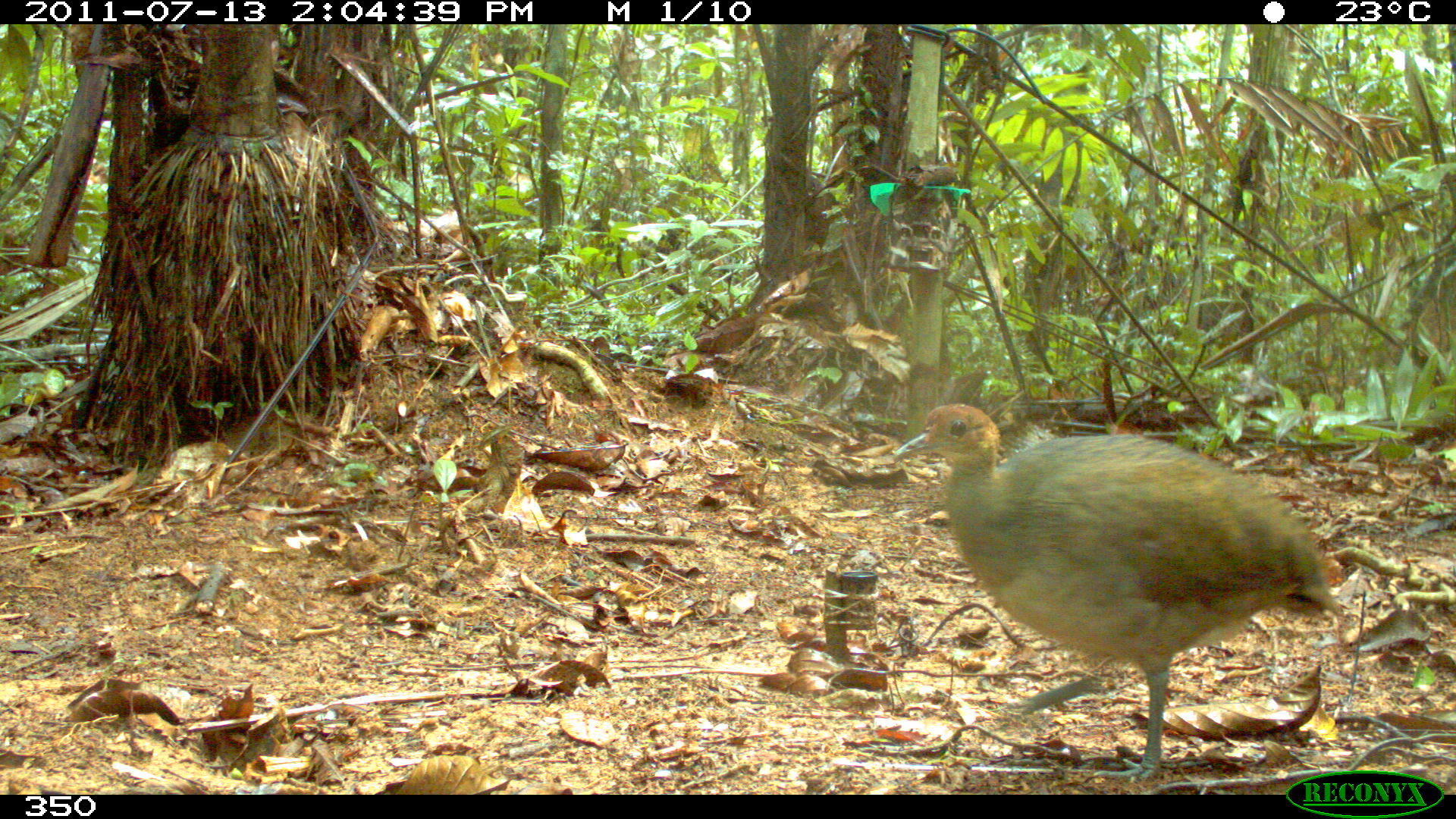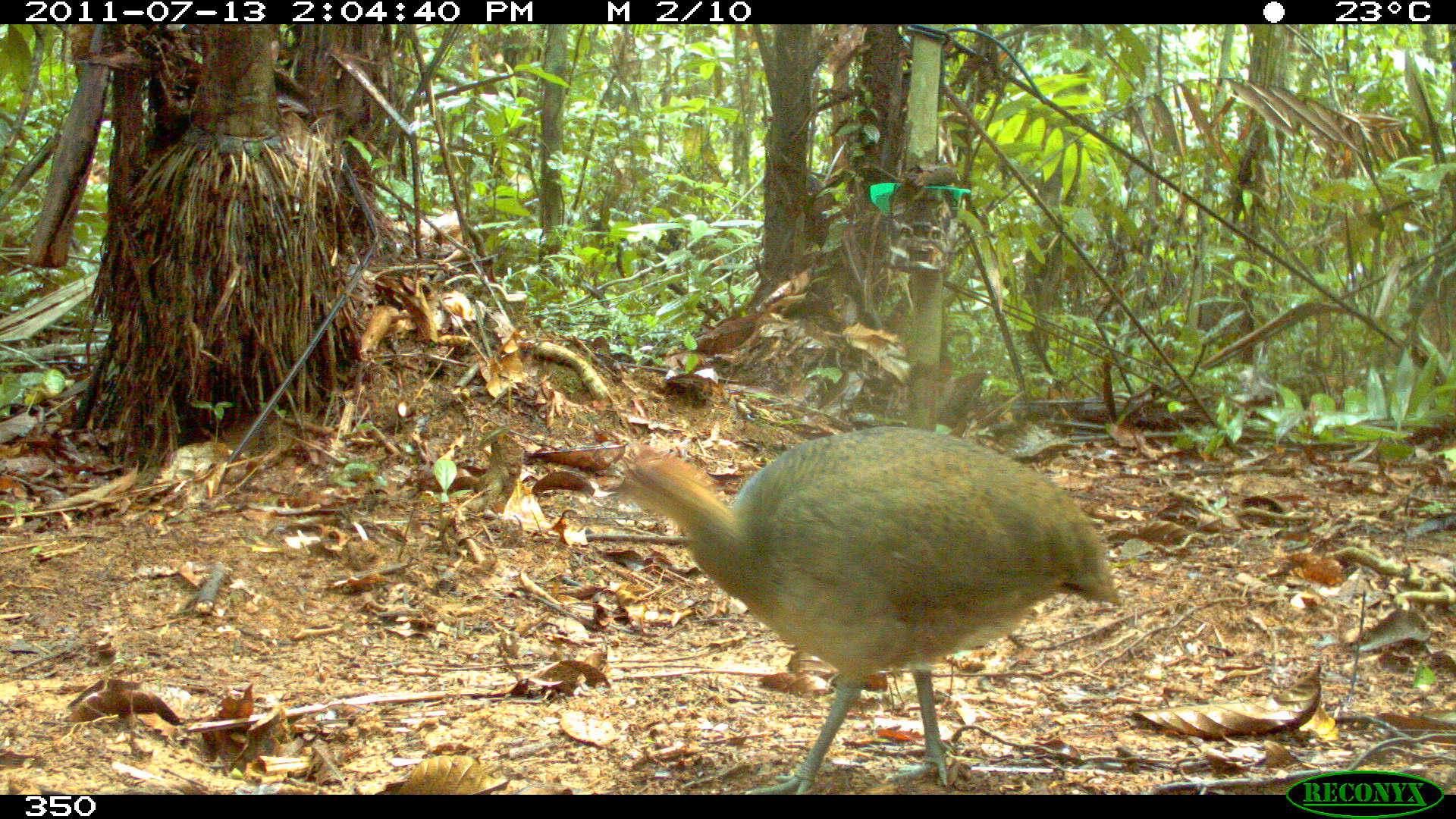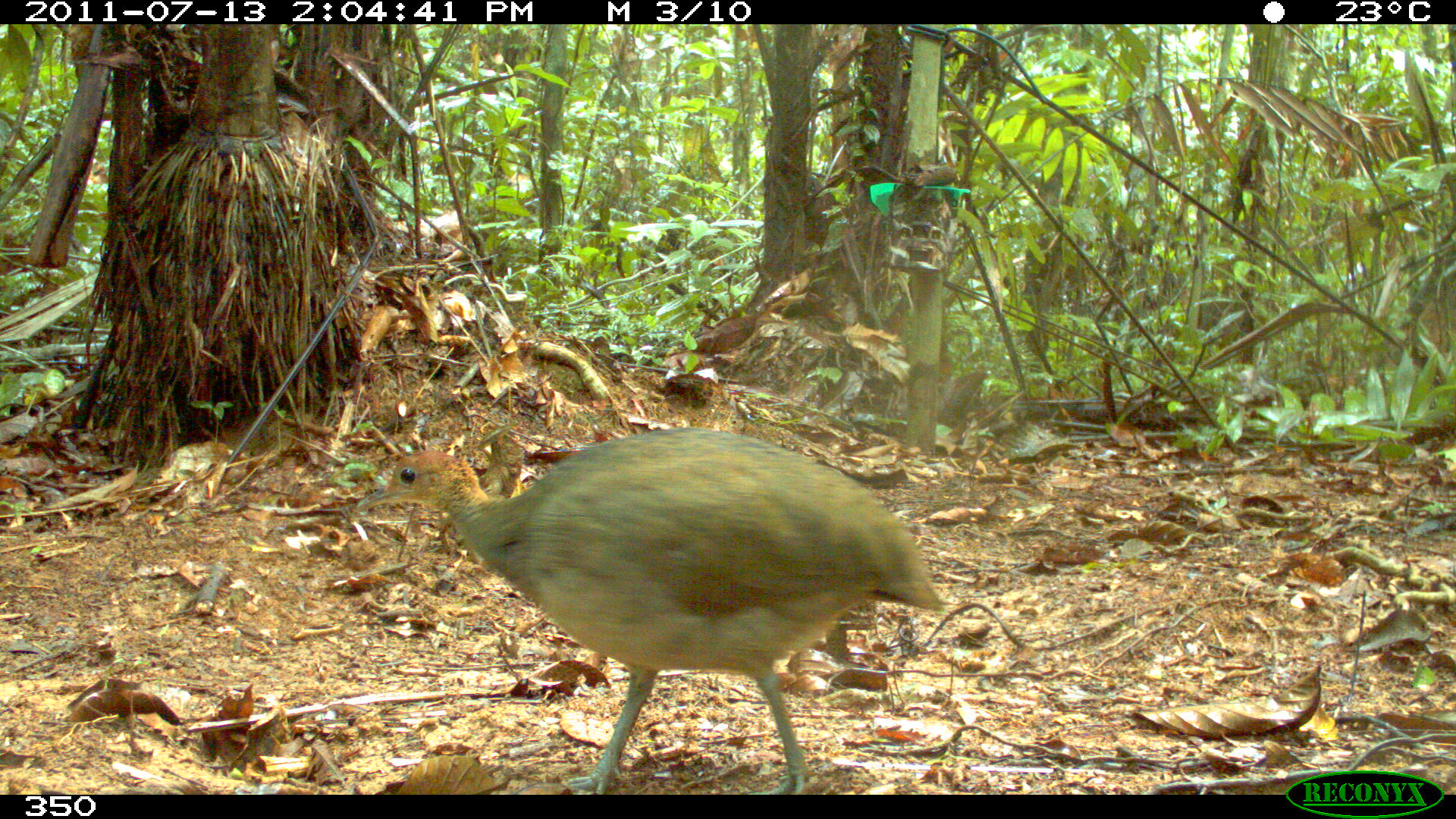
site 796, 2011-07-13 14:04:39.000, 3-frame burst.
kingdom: Animalia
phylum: Chordata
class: Aves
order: Galliformes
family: Phasianidae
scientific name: Phasianidae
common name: quails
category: quail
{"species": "quail (quails) (Phasianidae)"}